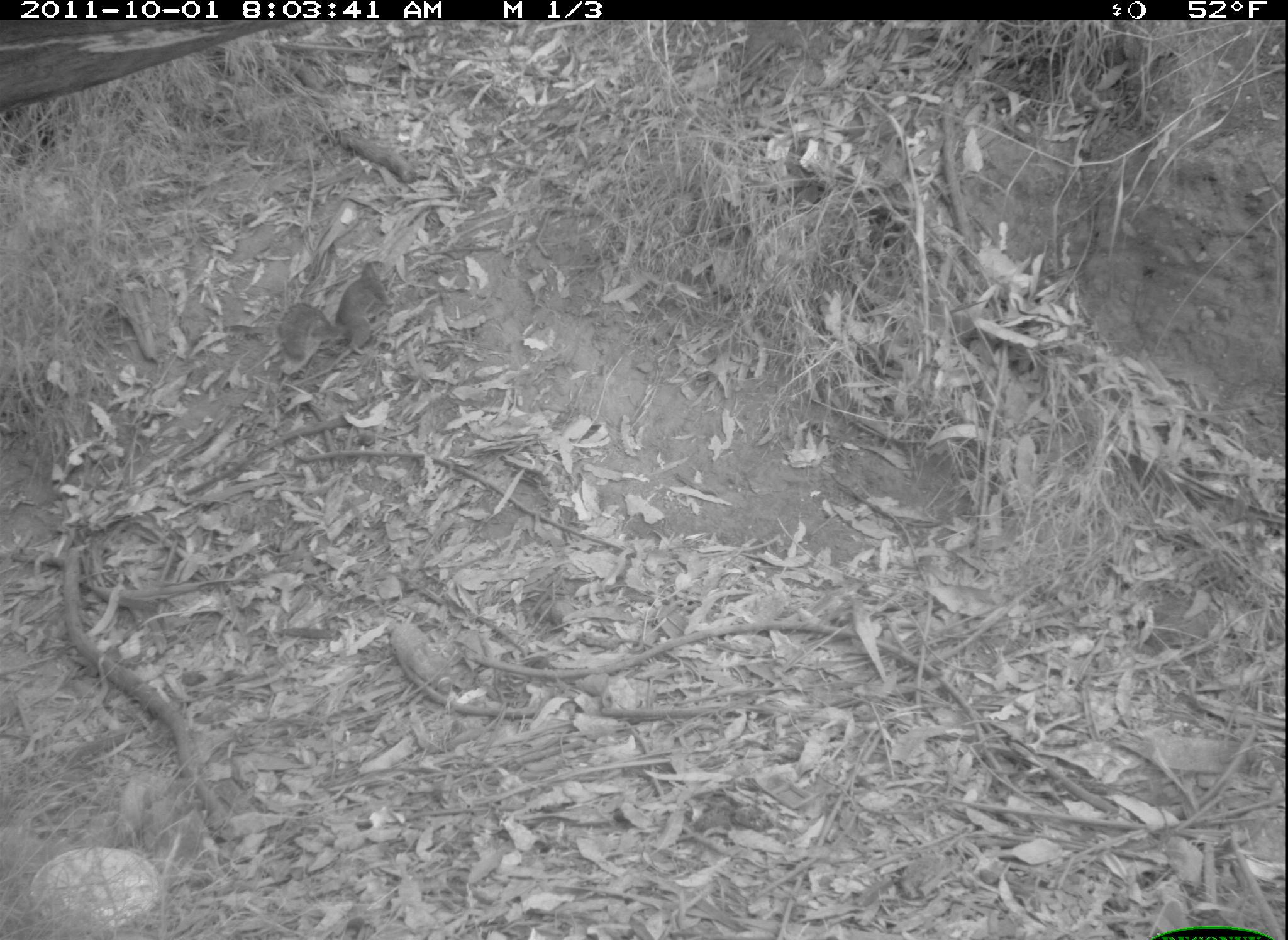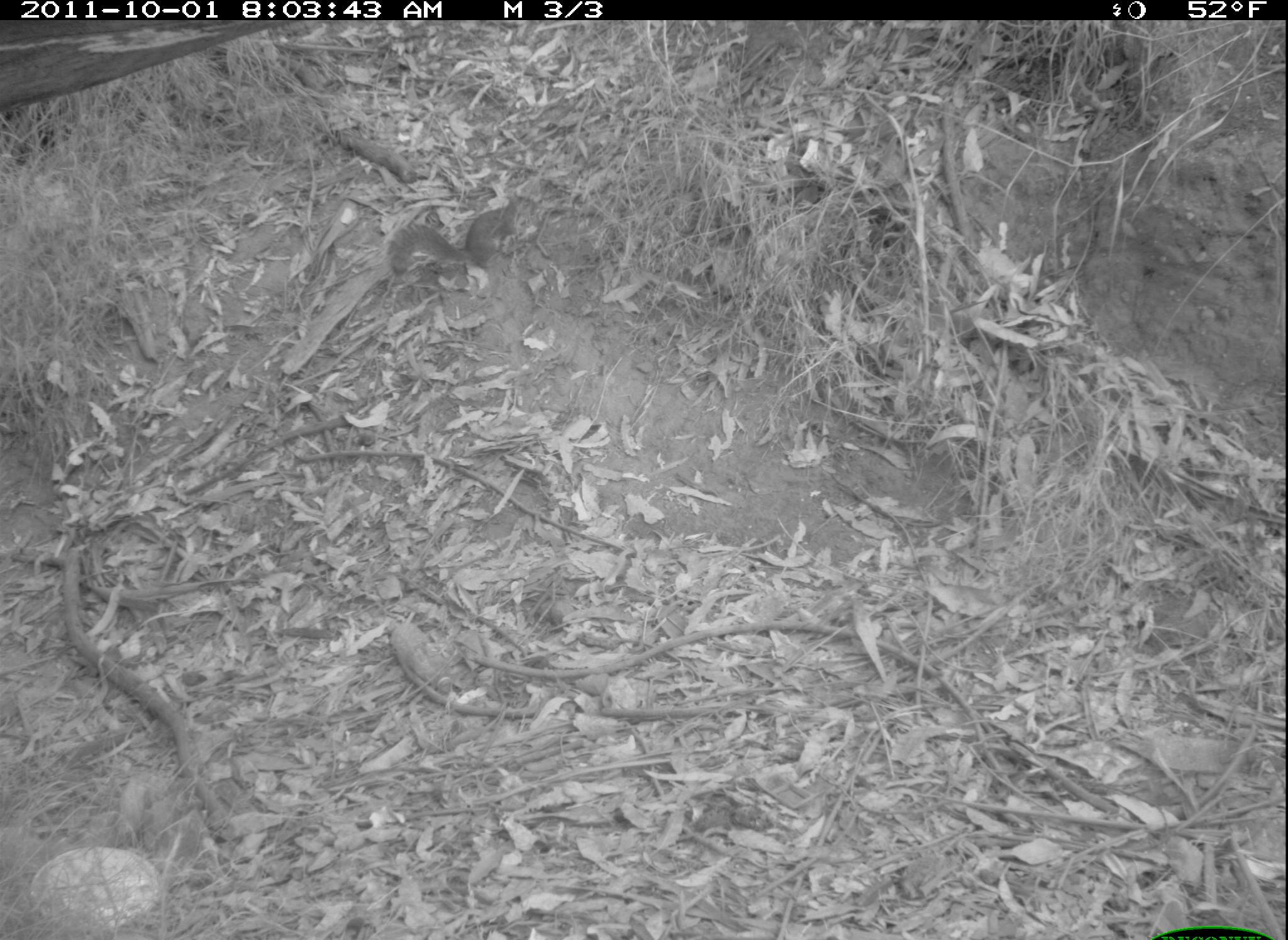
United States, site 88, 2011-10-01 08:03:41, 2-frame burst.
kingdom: Animalia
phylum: Chordata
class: Mammalia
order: Rodentia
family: Sciuridae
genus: Sciurus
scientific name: Sciurus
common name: squirrel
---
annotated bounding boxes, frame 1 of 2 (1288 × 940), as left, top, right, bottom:
squirrel: 275, 260, 394, 379